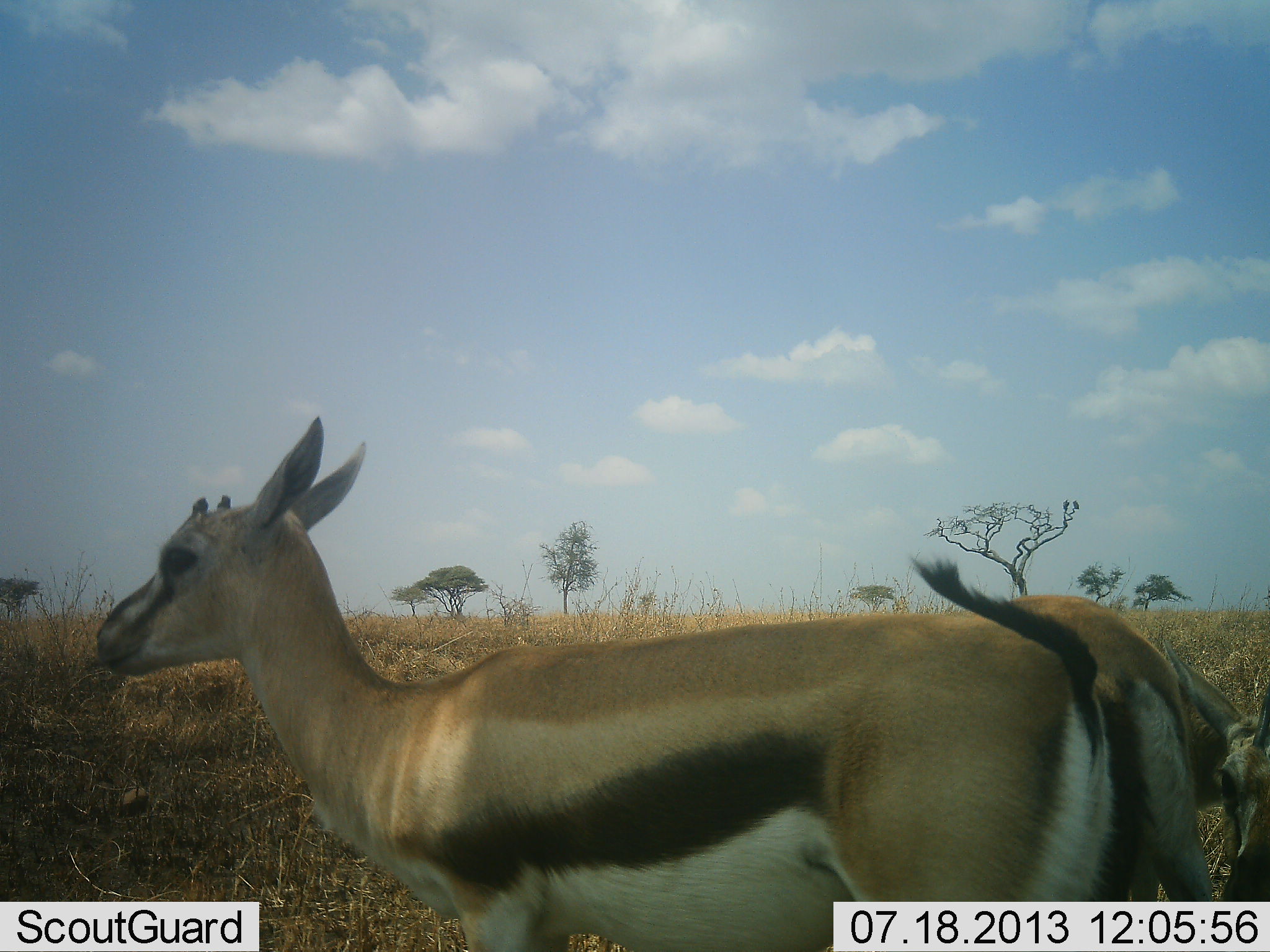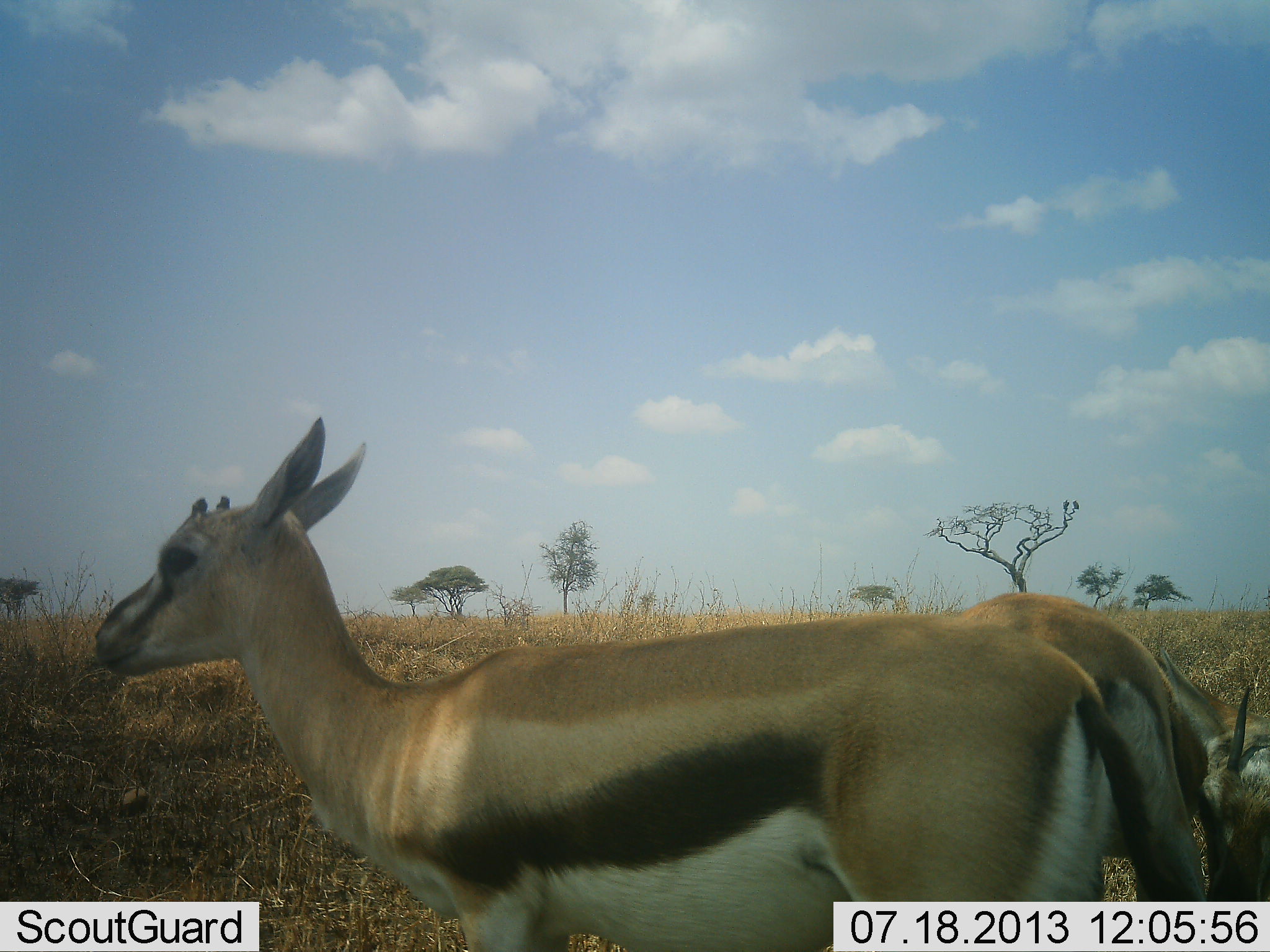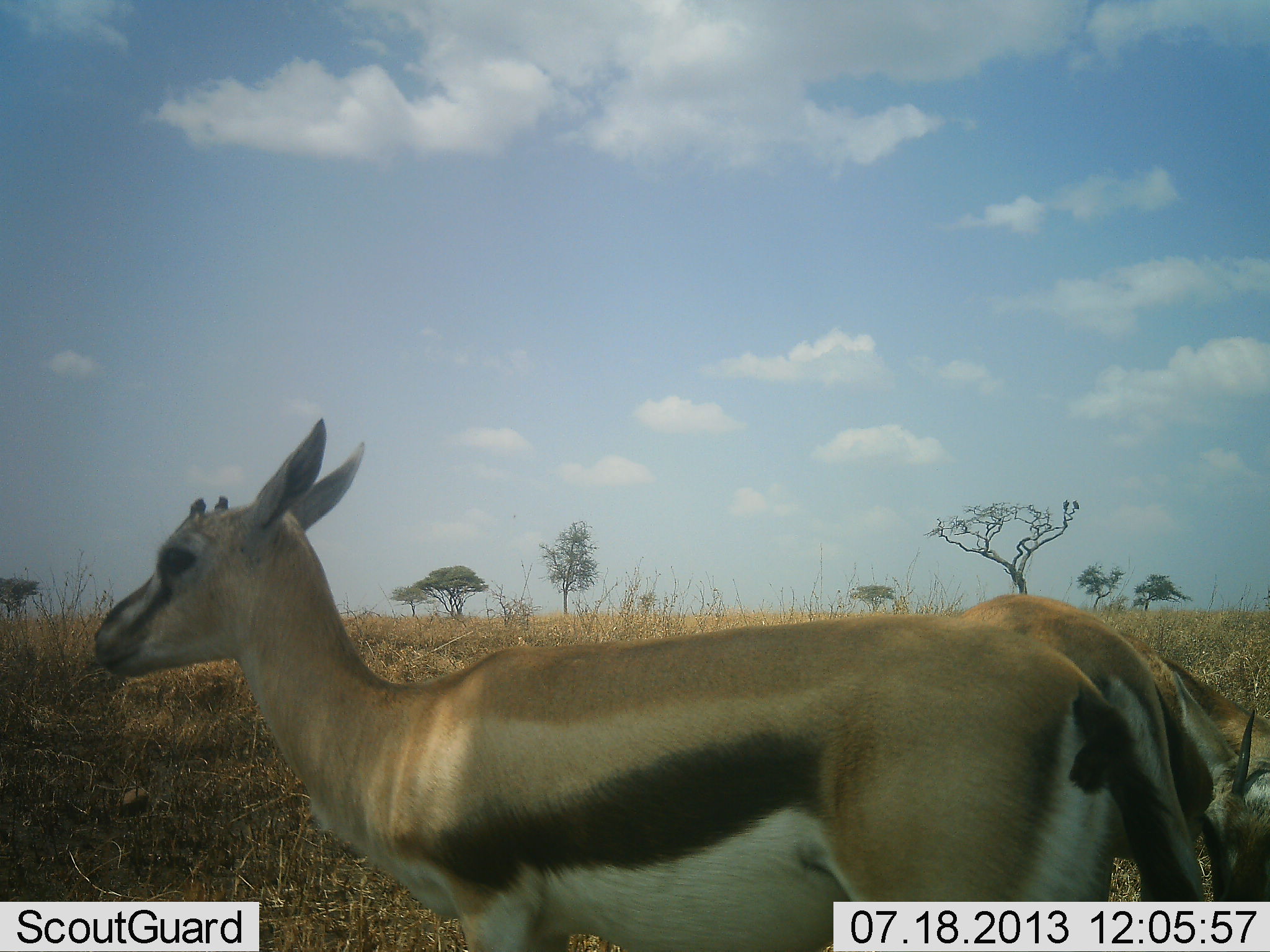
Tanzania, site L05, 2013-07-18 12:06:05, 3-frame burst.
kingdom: Animalia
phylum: Chordata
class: Mammalia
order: Artiodactyla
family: Bovidae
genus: Eudorcas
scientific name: Eudorcas thomsonii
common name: thomson's gazelle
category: gazellethomsons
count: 2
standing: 100%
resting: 10%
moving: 0%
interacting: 10%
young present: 20%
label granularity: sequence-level